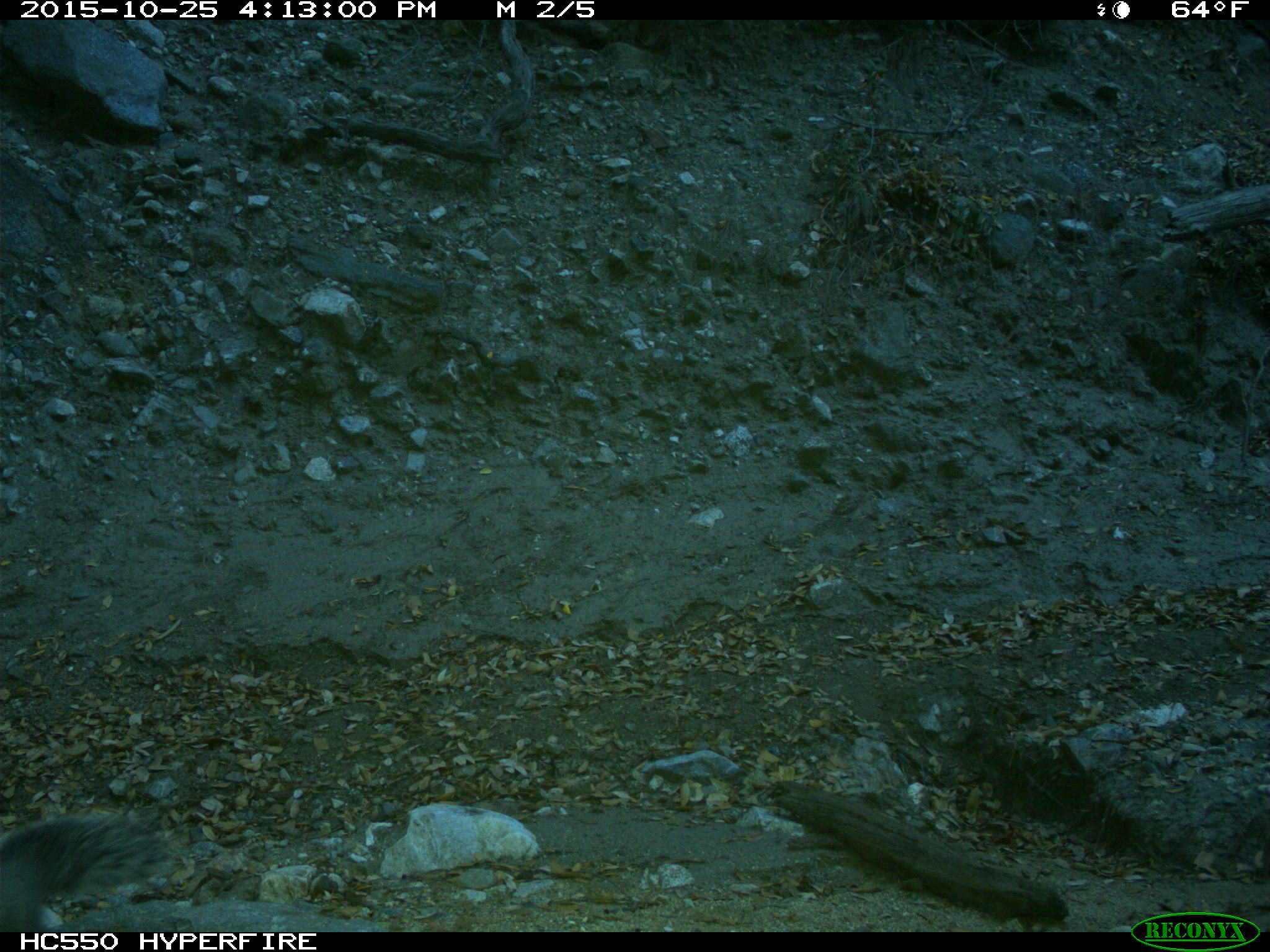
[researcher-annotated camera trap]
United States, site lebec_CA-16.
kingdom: Animalia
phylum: Chordata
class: Mammalia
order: Rodentia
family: Sciuridae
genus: Sciurus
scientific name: Sciurus carolinensis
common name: eastern gray squirrel